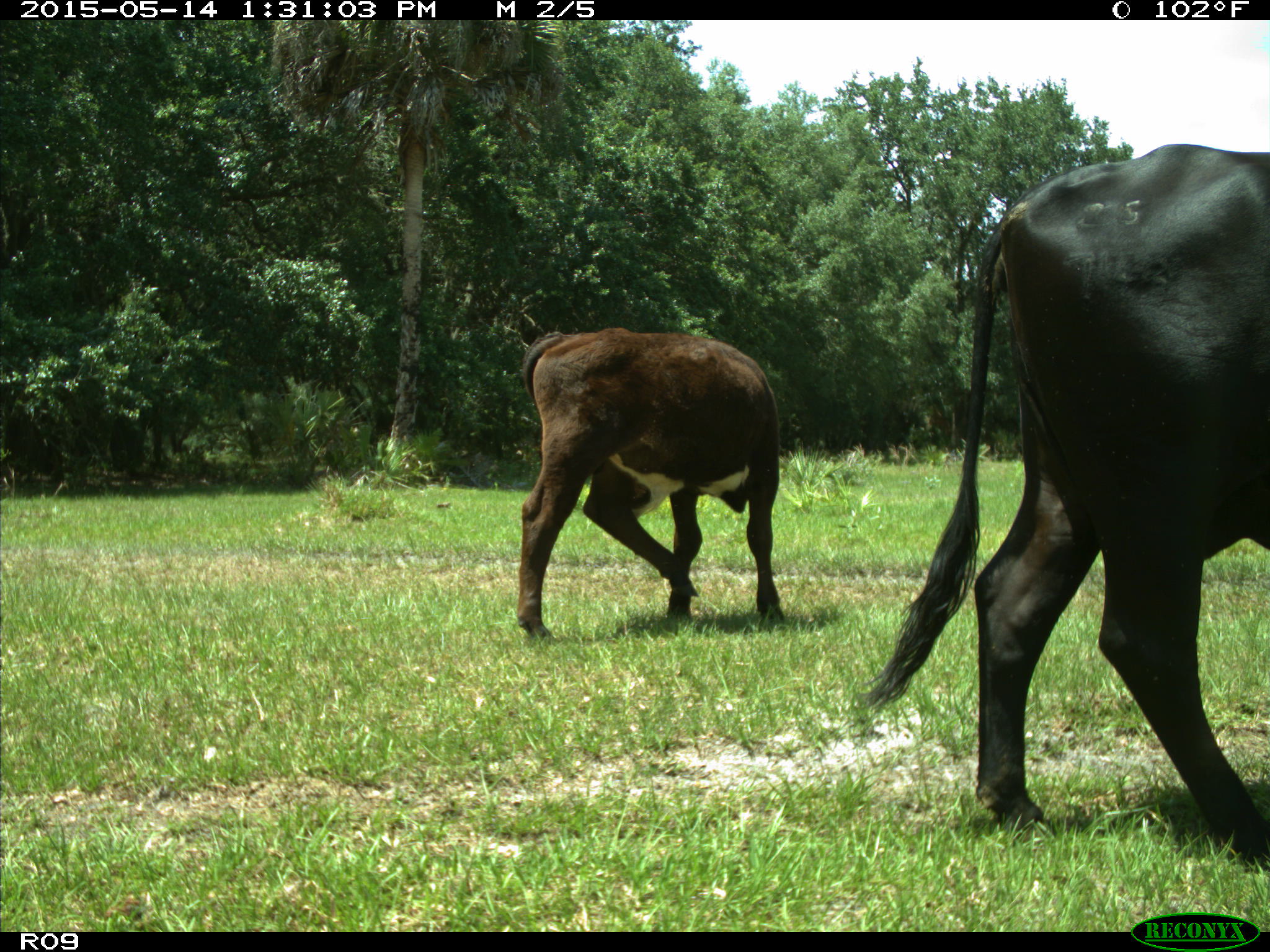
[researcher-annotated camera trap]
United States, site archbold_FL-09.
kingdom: Animalia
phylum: Chordata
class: Mammalia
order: Artiodactyla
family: Bovidae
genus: Bos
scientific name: Bos taurus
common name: domestic cow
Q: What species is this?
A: Bos taurus (domestic cow).